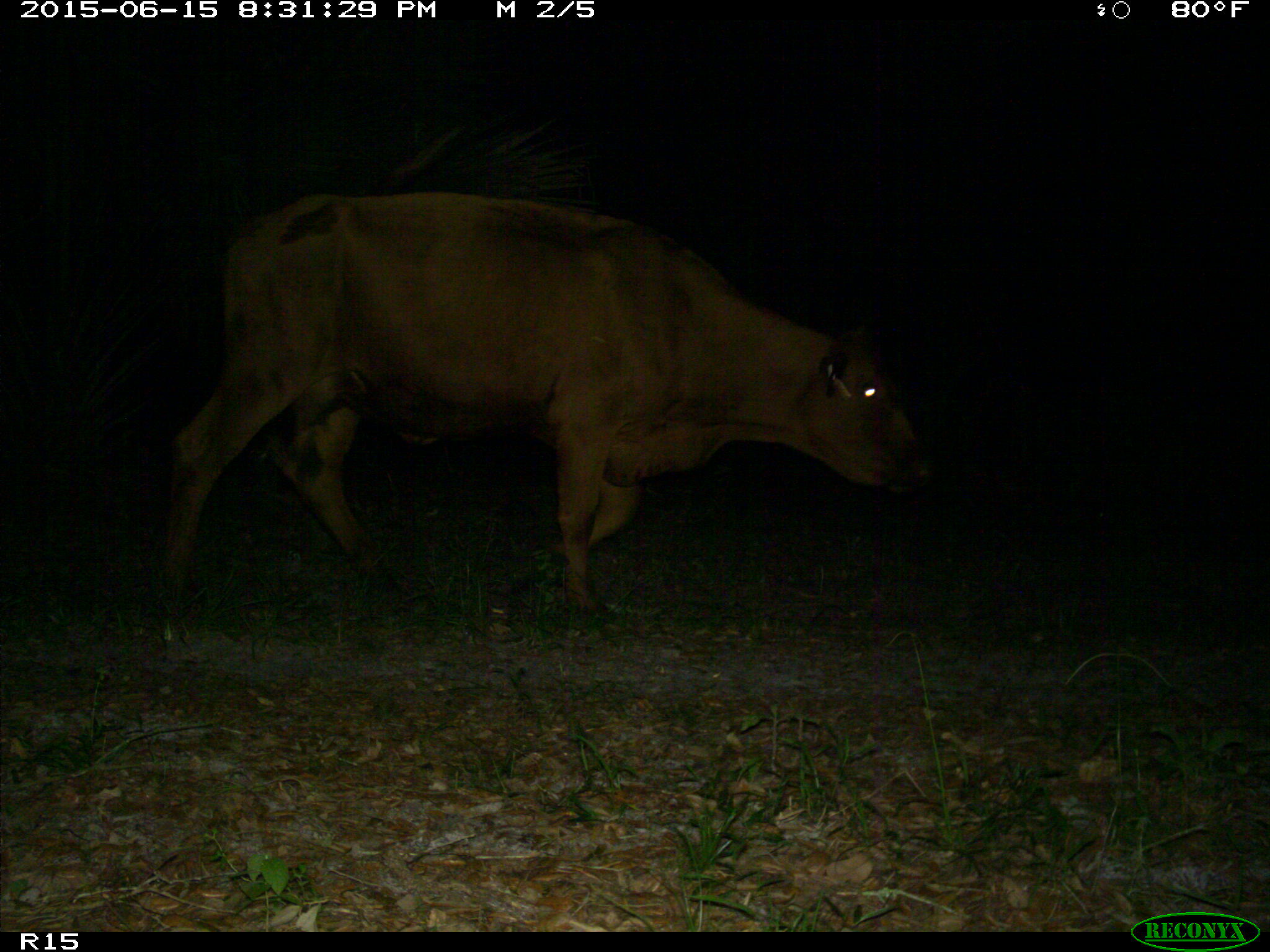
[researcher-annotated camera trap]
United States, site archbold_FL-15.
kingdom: Animalia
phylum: Chordata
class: Mammalia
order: Artiodactyla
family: Bovidae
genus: Bos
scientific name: Bos taurus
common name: domestic cow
Bos taurus (domestic cow).